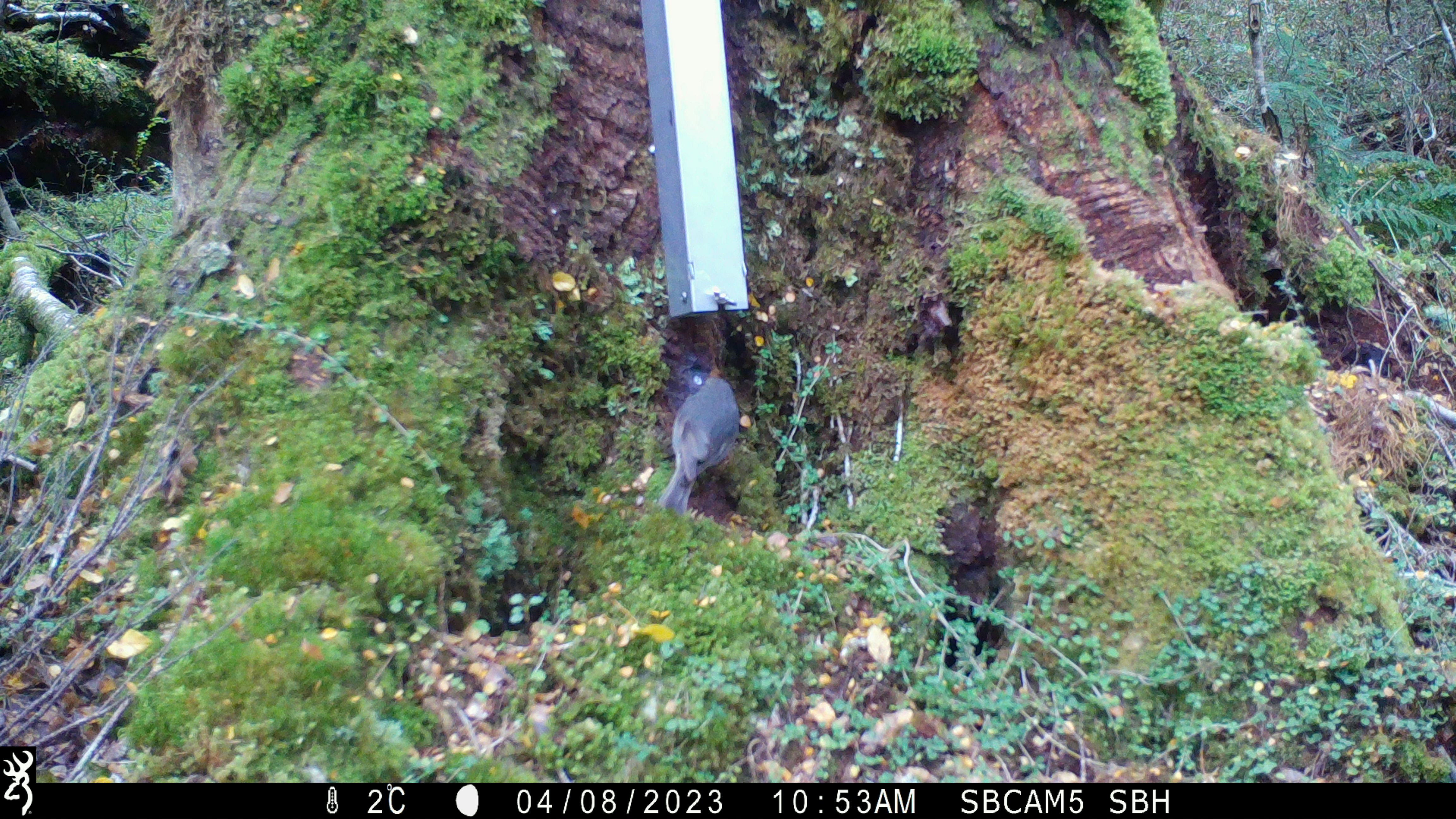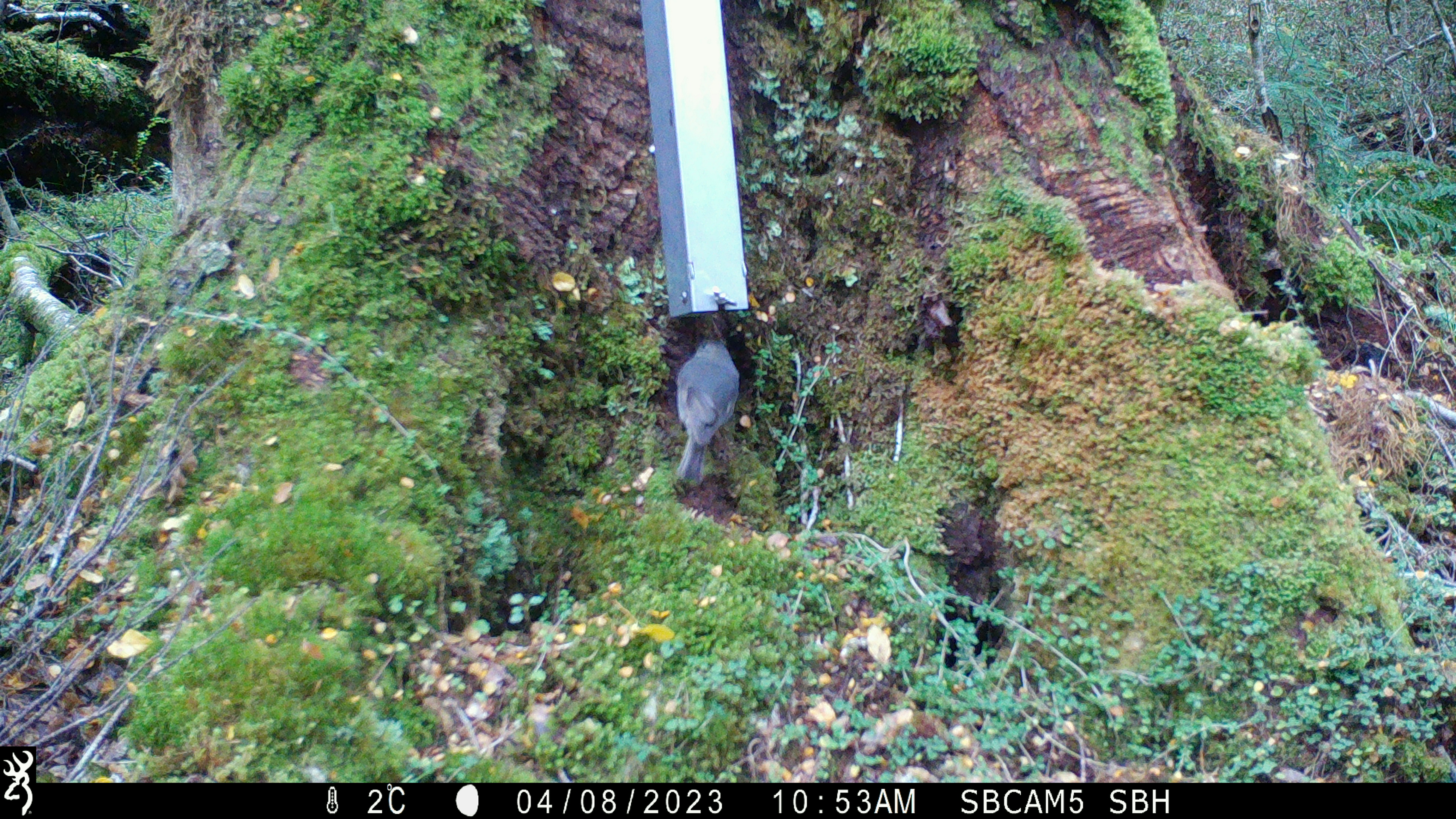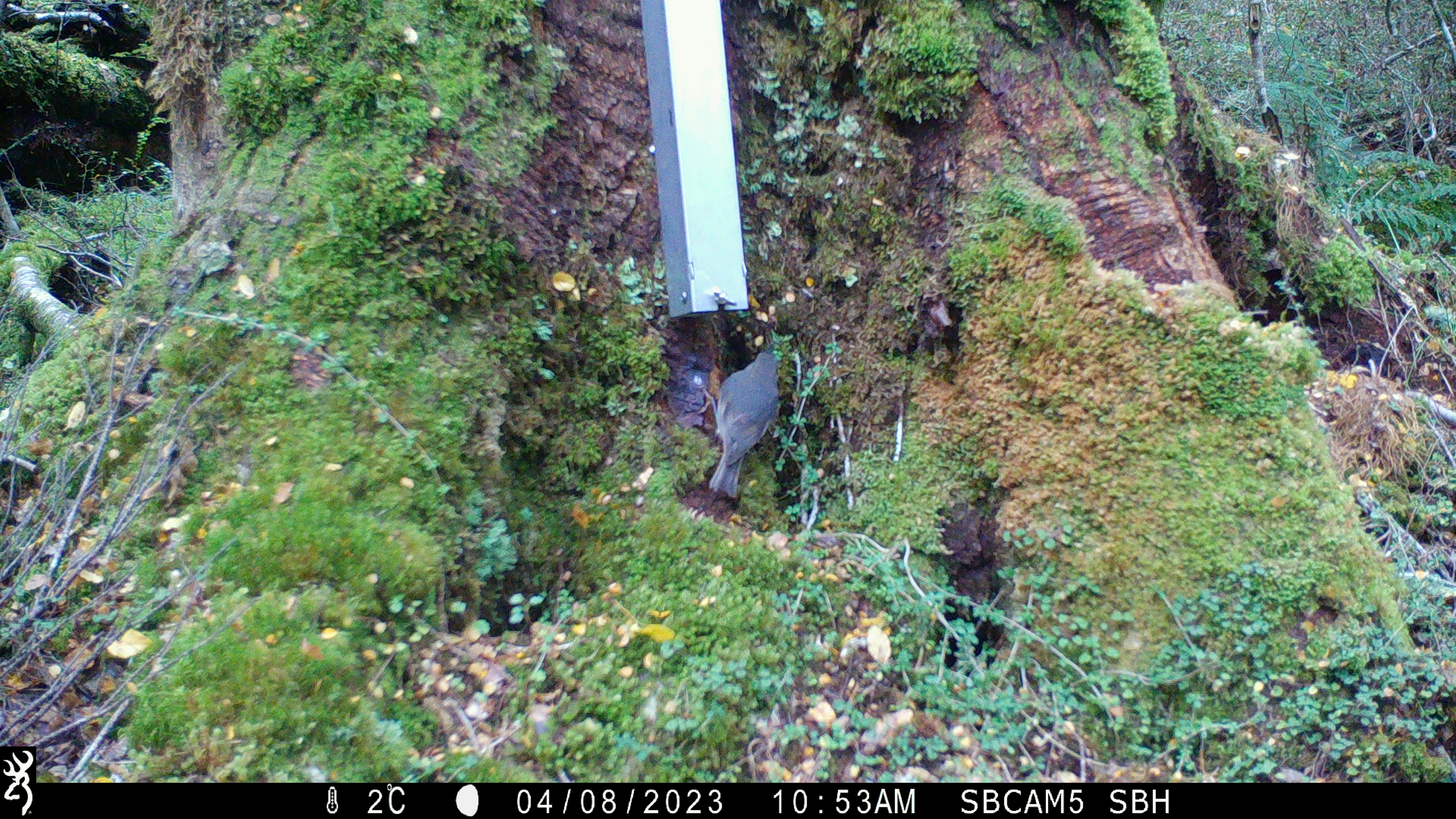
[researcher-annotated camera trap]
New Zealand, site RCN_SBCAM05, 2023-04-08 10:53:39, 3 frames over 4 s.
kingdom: Animalia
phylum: Chordata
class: Aves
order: Passeriformes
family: Petroicidae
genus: Petroica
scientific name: Petroica australis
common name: new zealand robin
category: robin